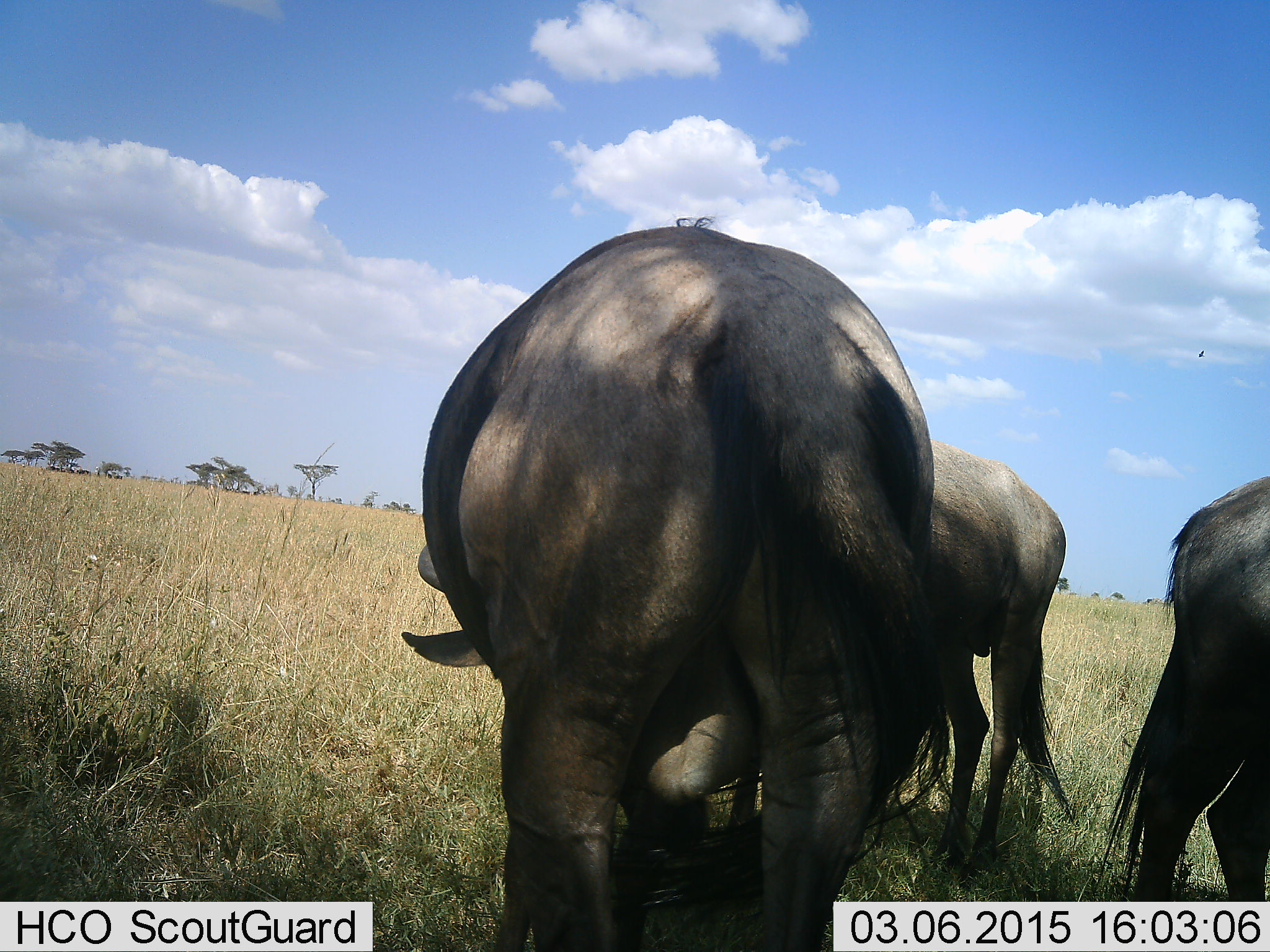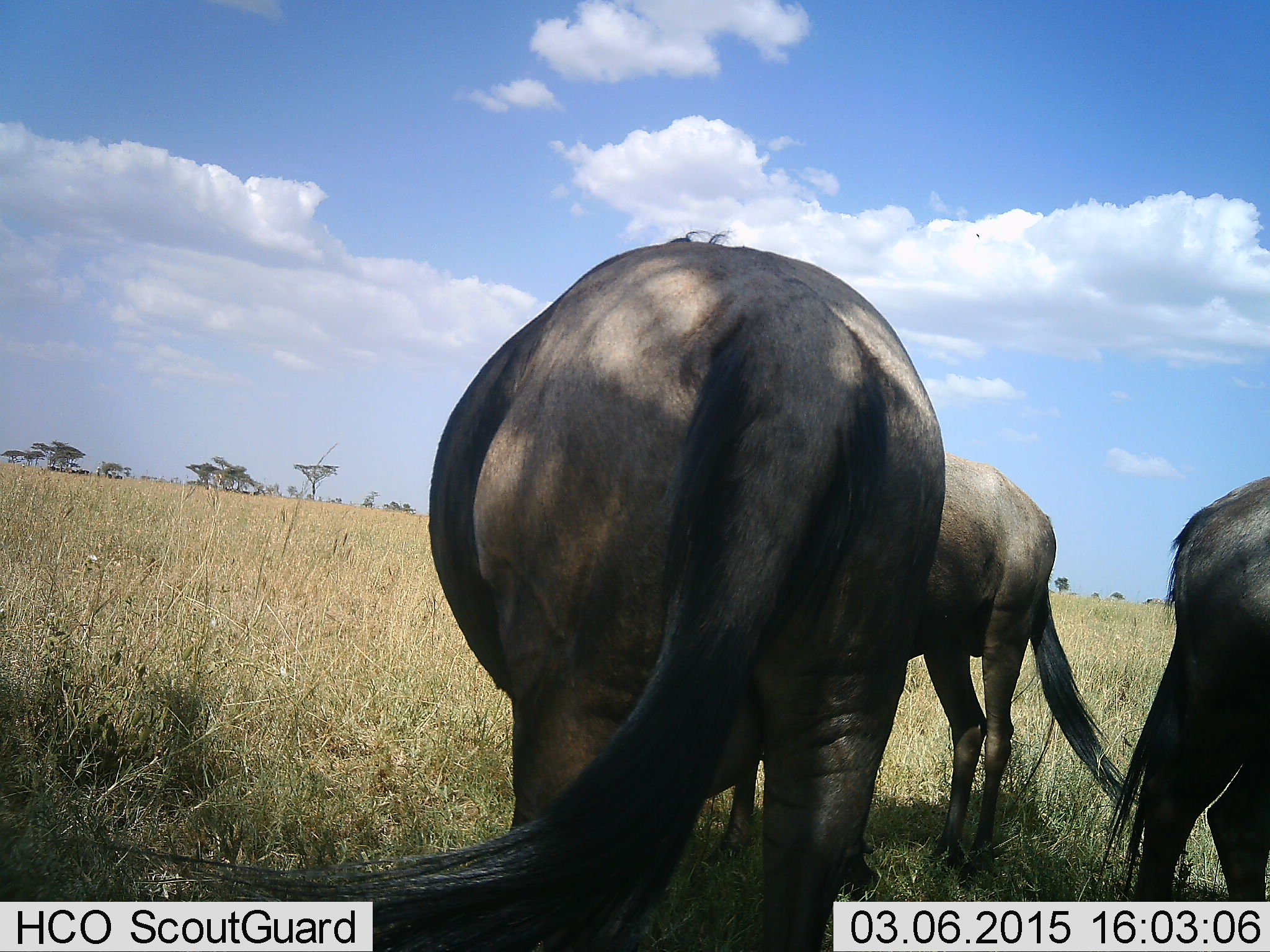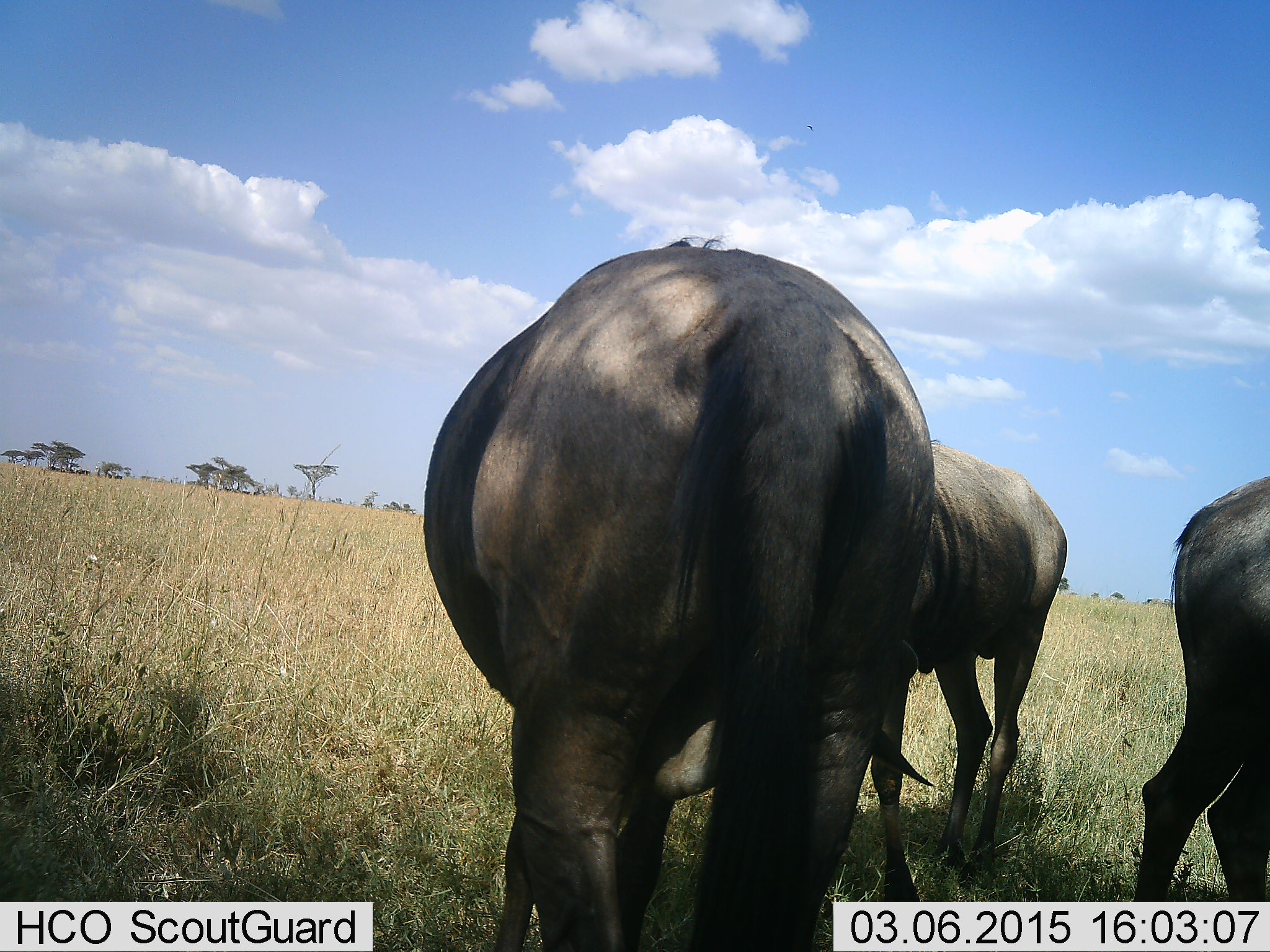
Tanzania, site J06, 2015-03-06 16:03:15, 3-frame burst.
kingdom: Animalia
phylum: Chordata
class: Mammalia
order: Artiodactyla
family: Bovidae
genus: Connochaetes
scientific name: Connochaetes taurinus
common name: blue wildebeest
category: wildebeest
Wildebeest (blue wildebeest) (Connochaetes taurinus), count 3. Behavior (volunteer vote fractions): standing 80%, resting 0%, moving 0%, interacting 10%. Young present (vote fraction): 0%. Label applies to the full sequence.